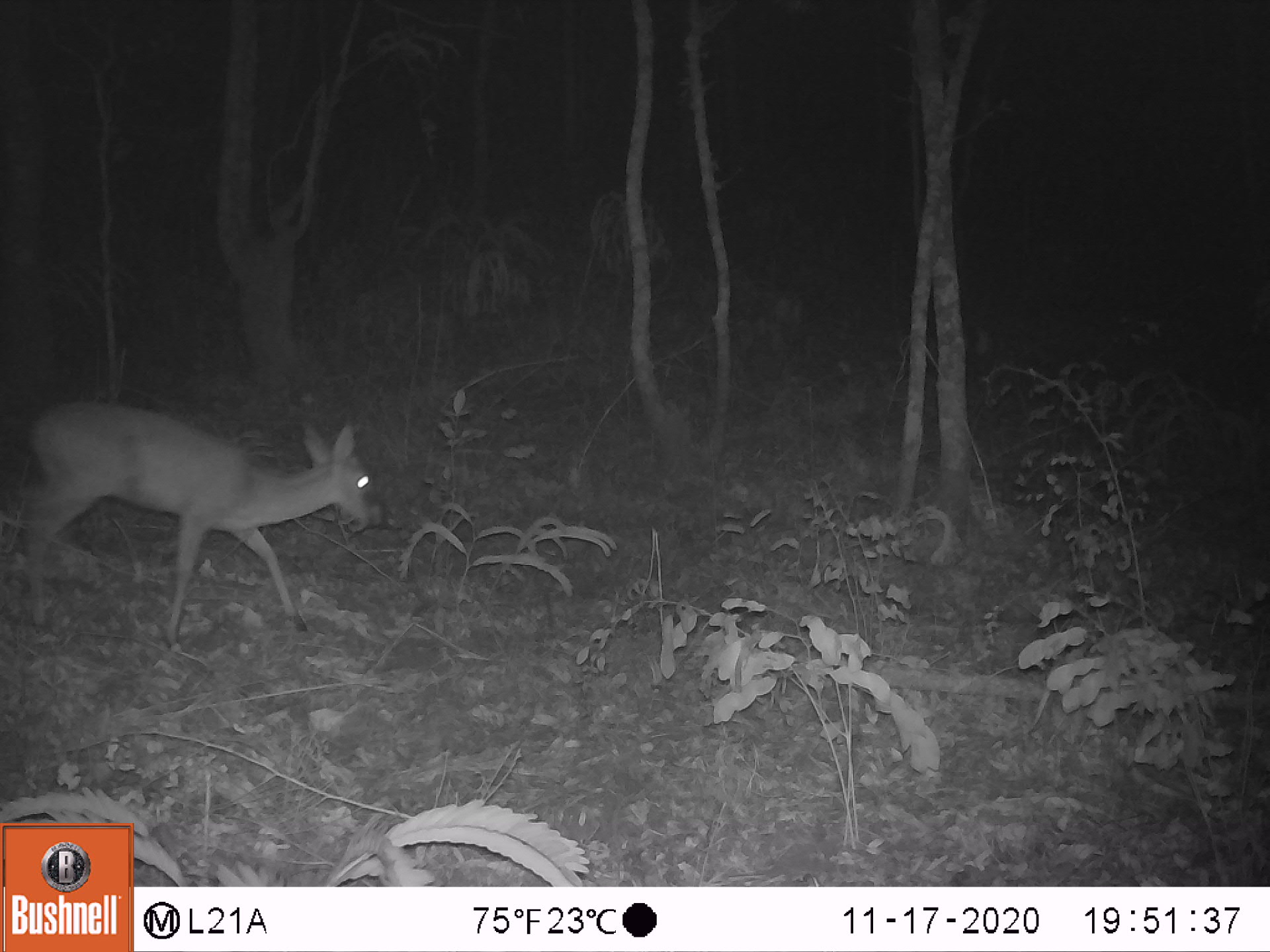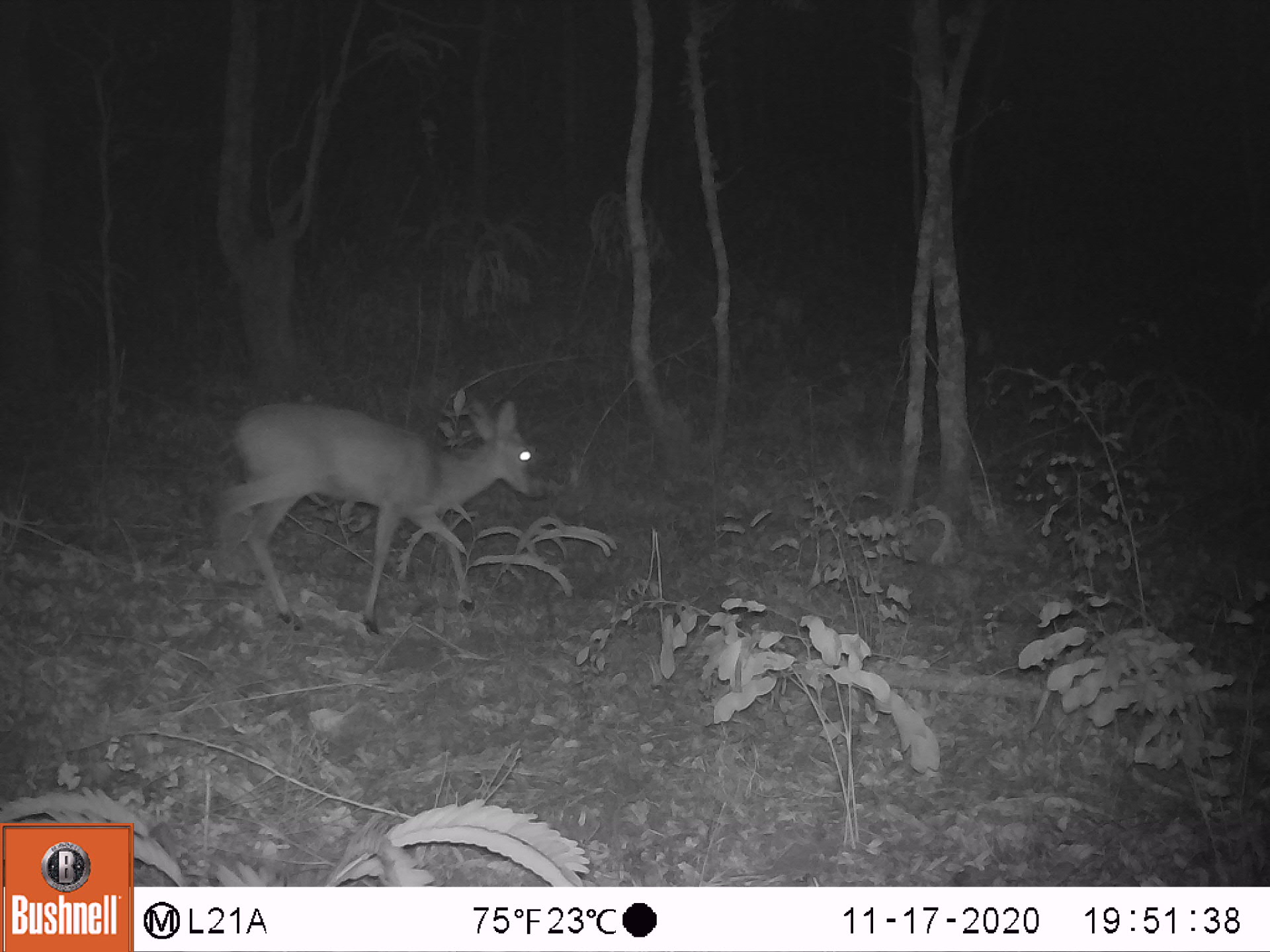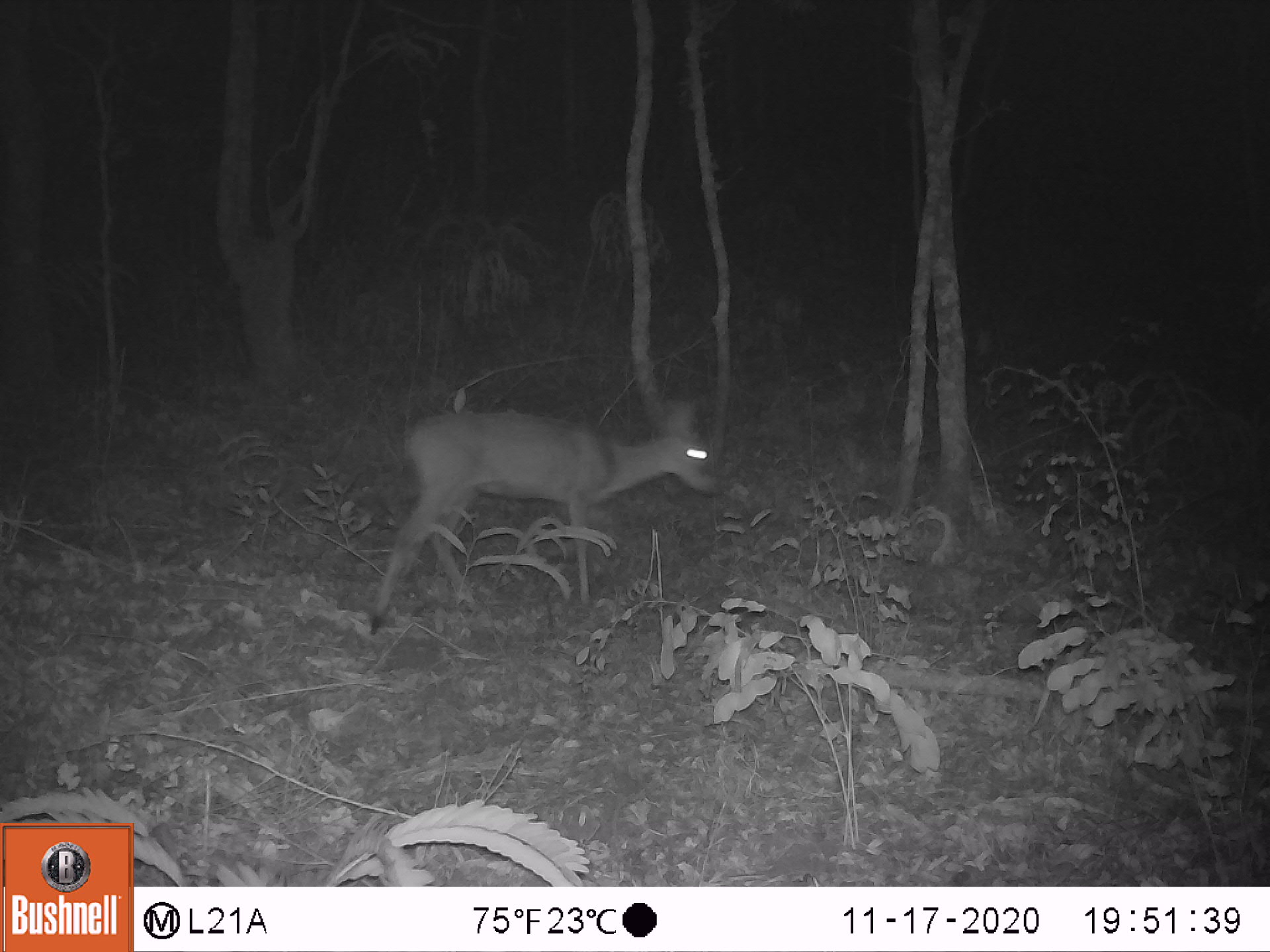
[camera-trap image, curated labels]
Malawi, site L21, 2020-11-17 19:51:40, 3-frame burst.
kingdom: Animalia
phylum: Chordata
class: Mammalia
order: Artiodactyla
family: Bovidae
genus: Sylvicapra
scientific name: Sylvicapra grimmia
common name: common duiker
Common duiker (Sylvicapra grimmia), count 1.